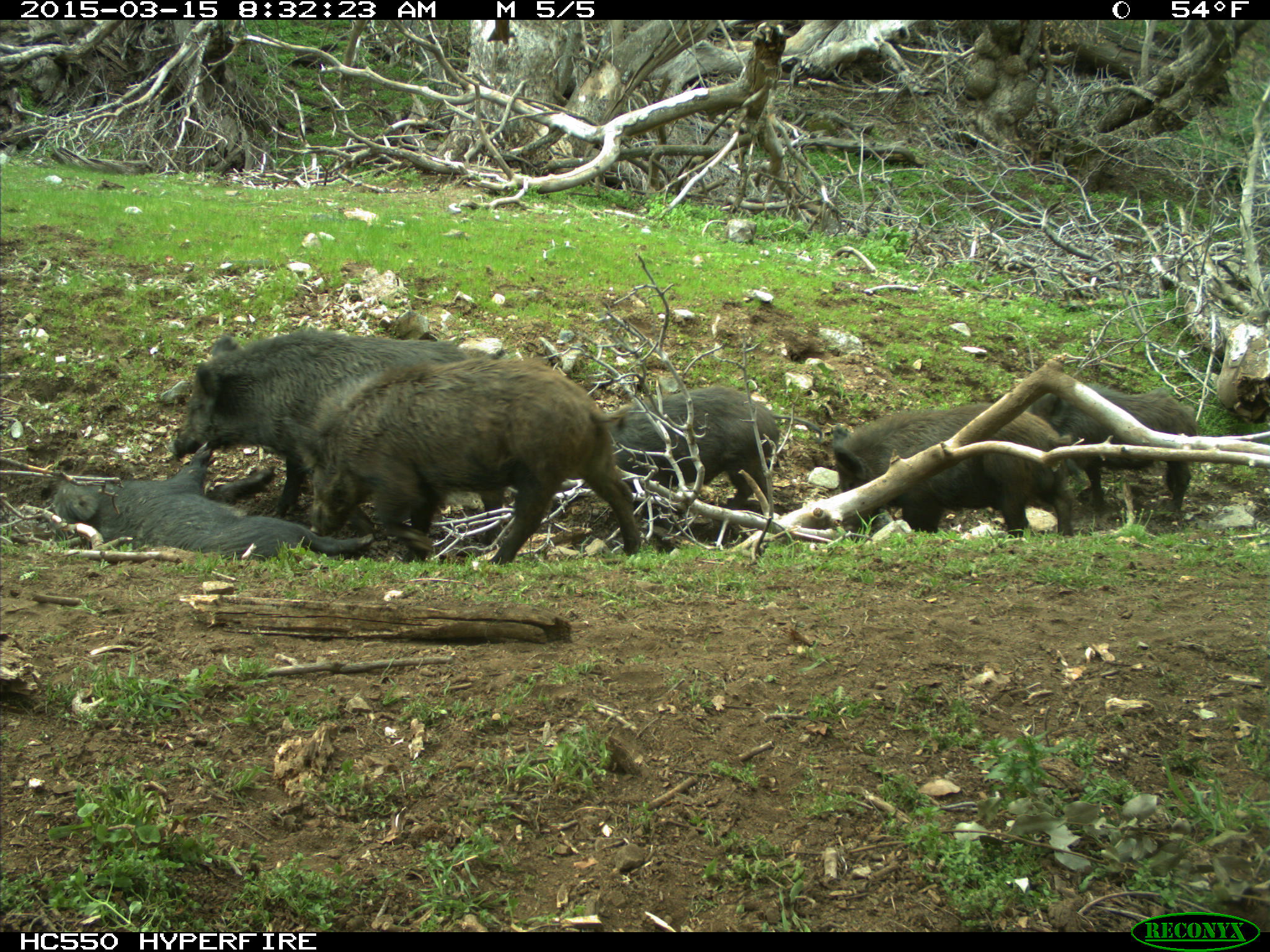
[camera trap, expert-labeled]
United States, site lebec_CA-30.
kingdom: Animalia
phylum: Chordata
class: Mammalia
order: Artiodactyla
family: Suidae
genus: Sus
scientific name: Sus scrofa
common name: wild boar